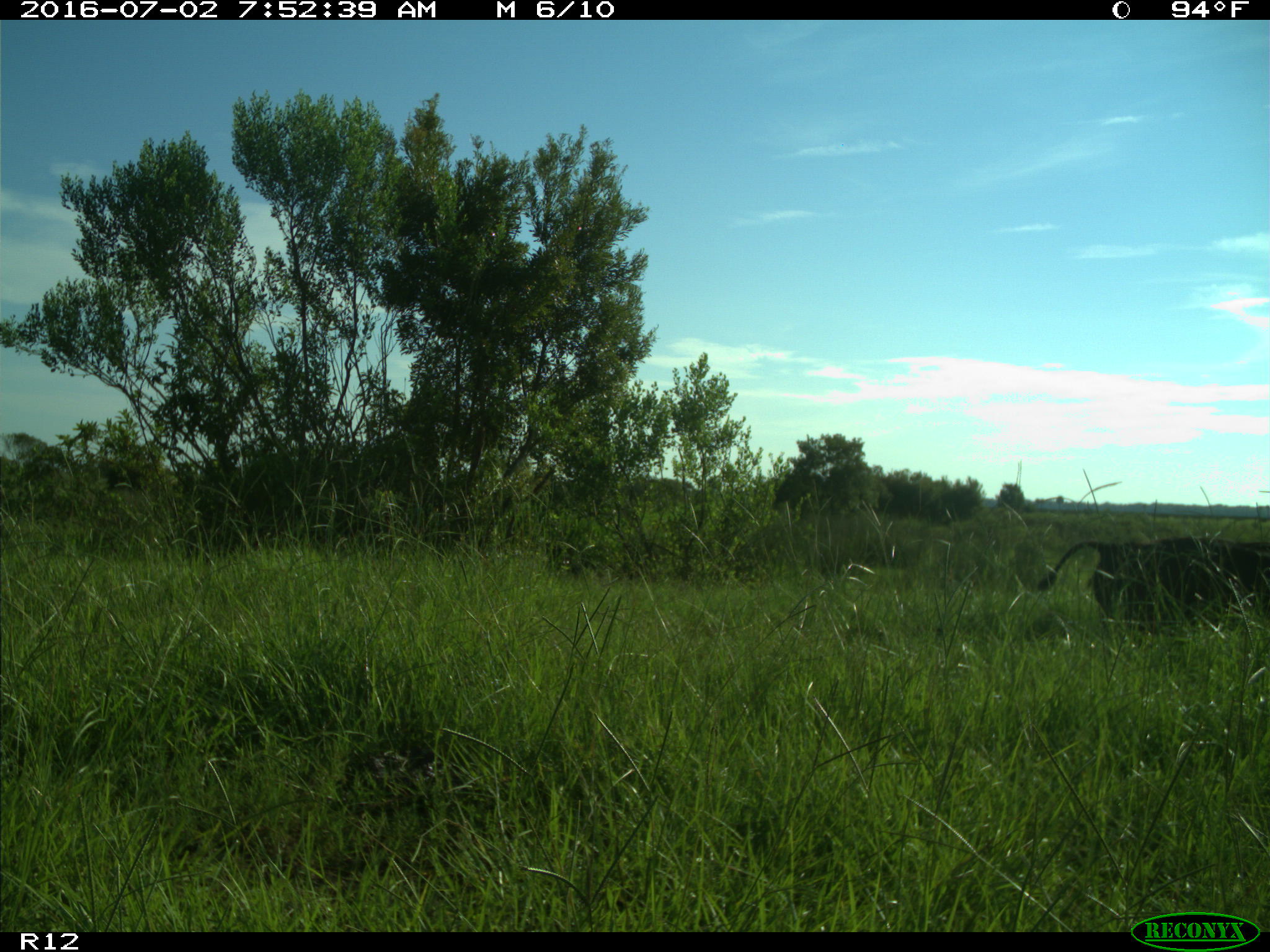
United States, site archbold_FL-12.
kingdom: Animalia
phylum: Chordata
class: Mammalia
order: Artiodactyla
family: Bovidae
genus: Bos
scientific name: Bos taurus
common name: domestic cow